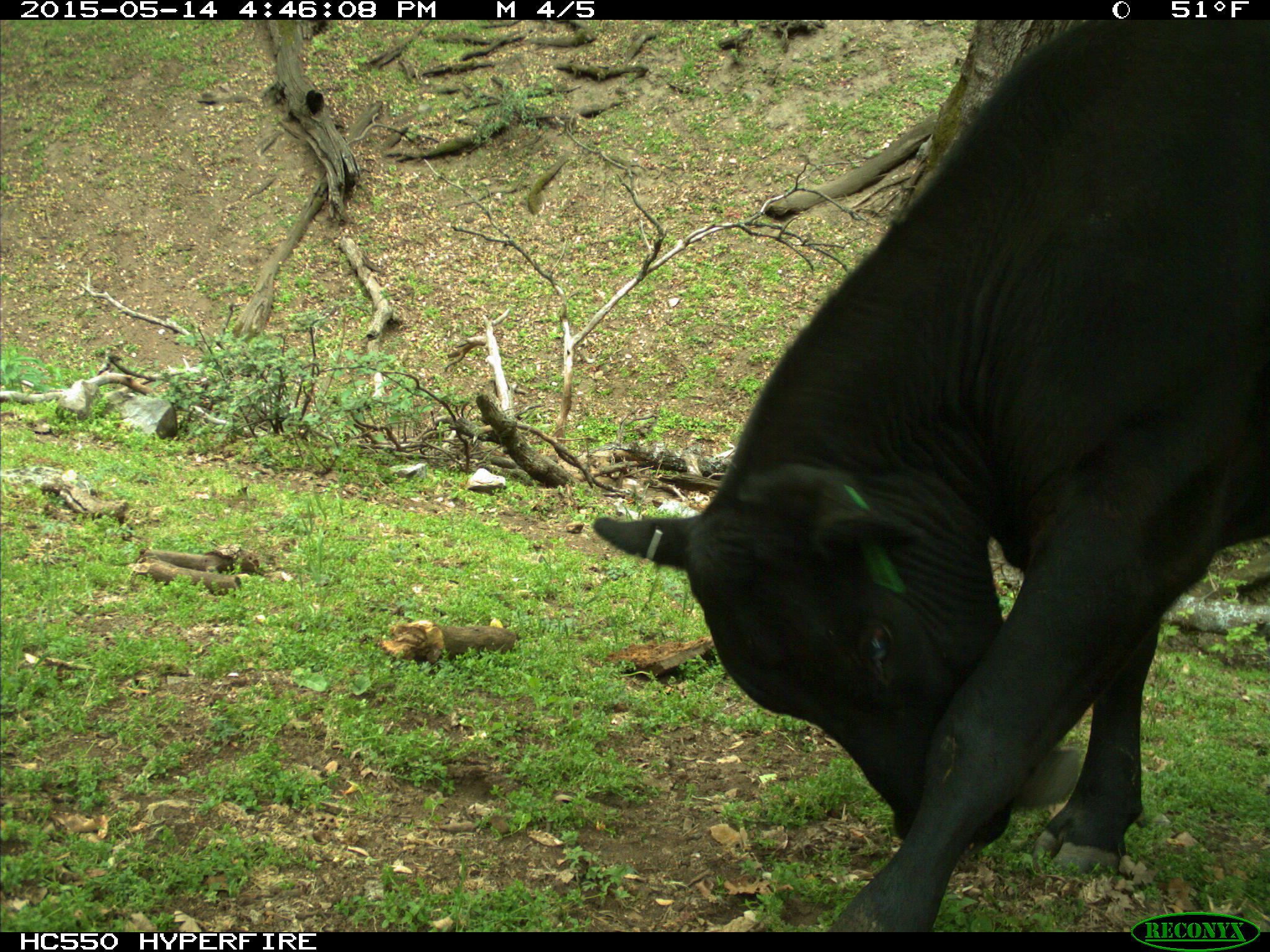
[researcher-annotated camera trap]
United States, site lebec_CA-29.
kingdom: Animalia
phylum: Chordata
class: Mammalia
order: Artiodactyla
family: Bovidae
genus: Bos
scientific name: Bos taurus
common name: domestic cow